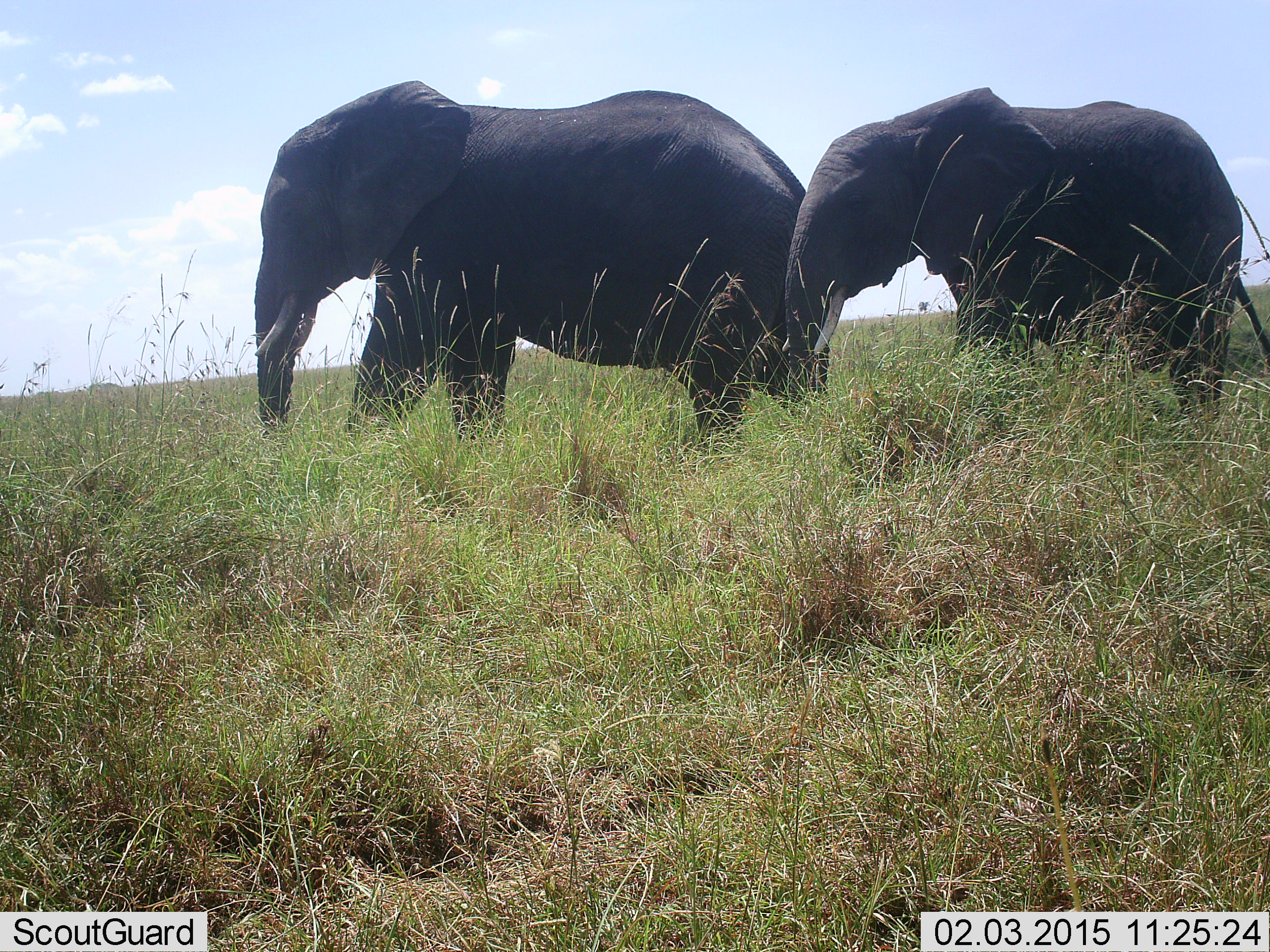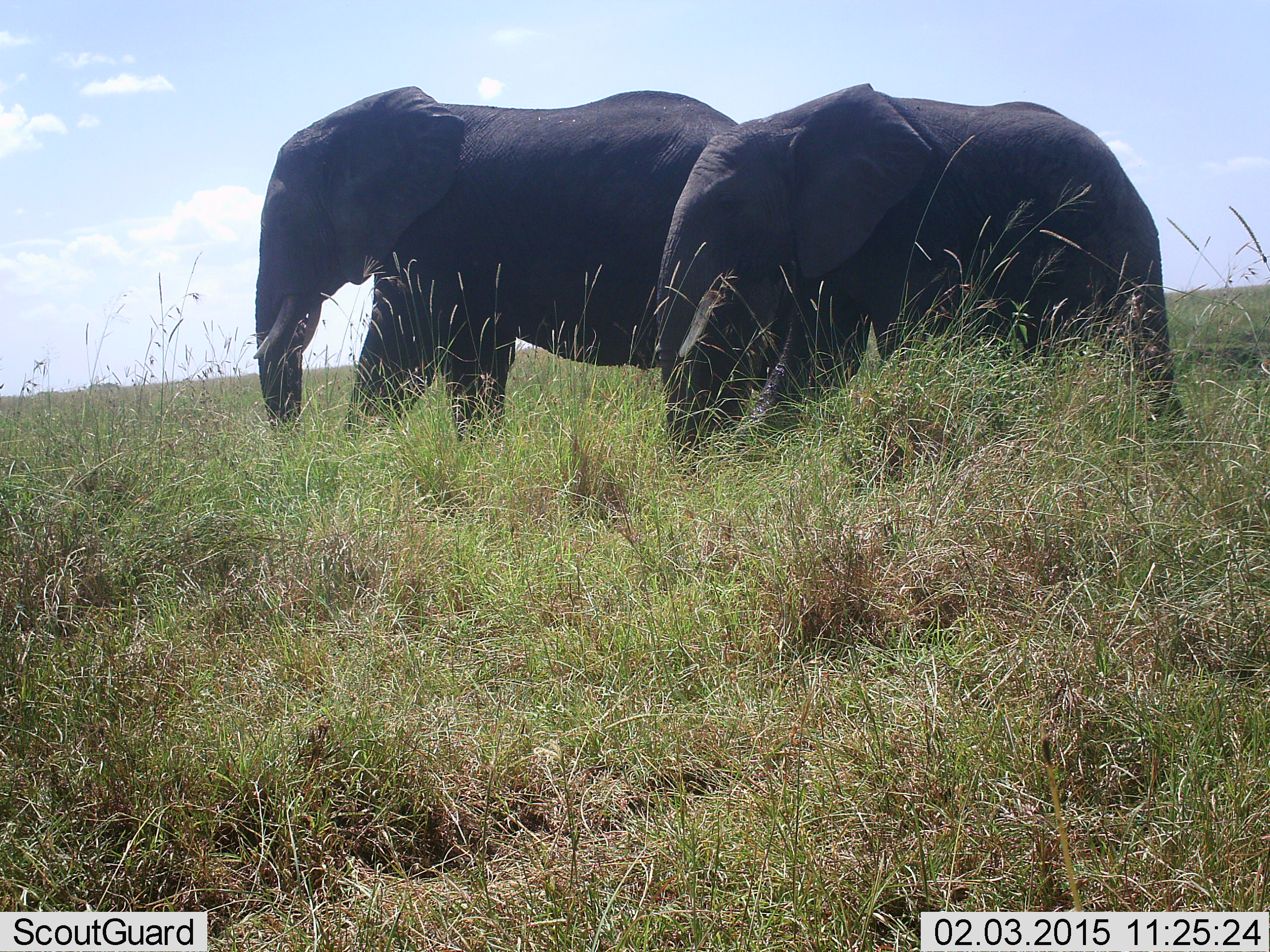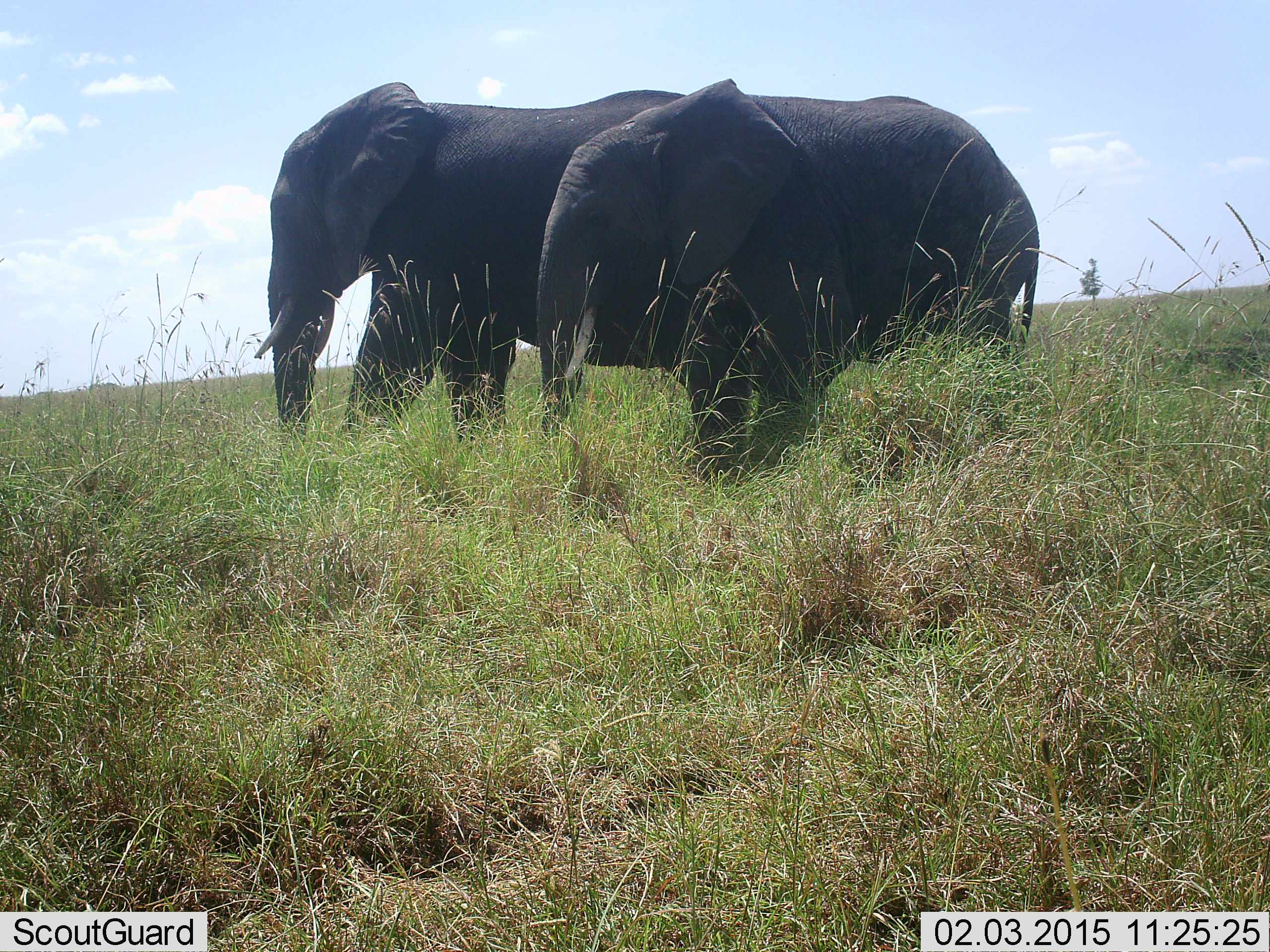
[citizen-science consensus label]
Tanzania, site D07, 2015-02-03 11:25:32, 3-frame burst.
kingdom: Animalia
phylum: Chordata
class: Mammalia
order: Proboscidea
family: Elephantidae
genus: Loxodonta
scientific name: Loxodonta africana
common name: african bush elephant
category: elephant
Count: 2.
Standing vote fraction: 60%.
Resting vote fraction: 0%.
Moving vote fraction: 90%.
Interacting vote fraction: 0%.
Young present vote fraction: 10%.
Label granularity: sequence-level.